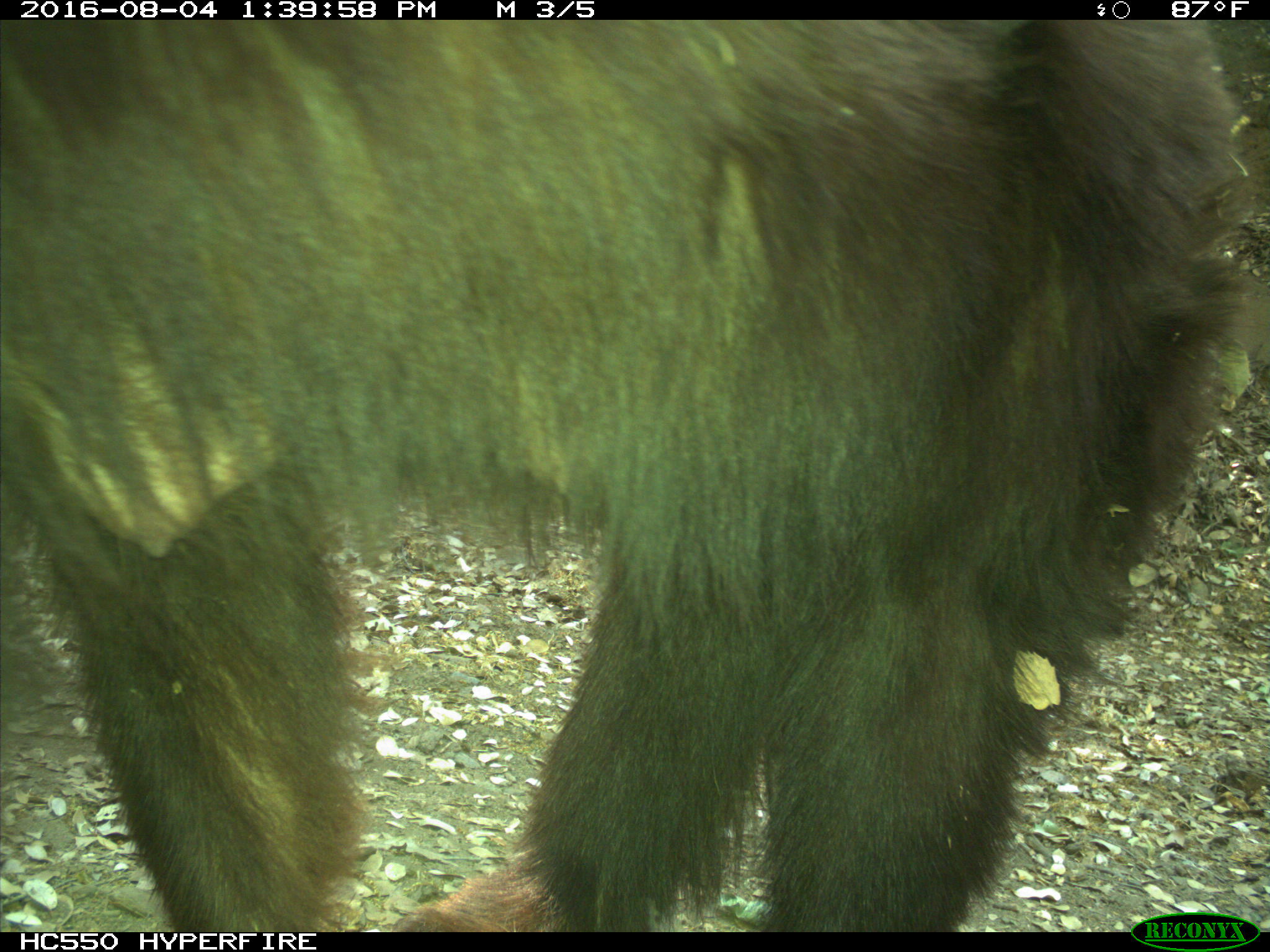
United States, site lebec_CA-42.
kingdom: Animalia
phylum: Chordata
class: Mammalia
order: Carnivora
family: Ursidae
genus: Ursus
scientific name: Ursus americanus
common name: american black bear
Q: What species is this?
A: Ursus americanus (american black bear).